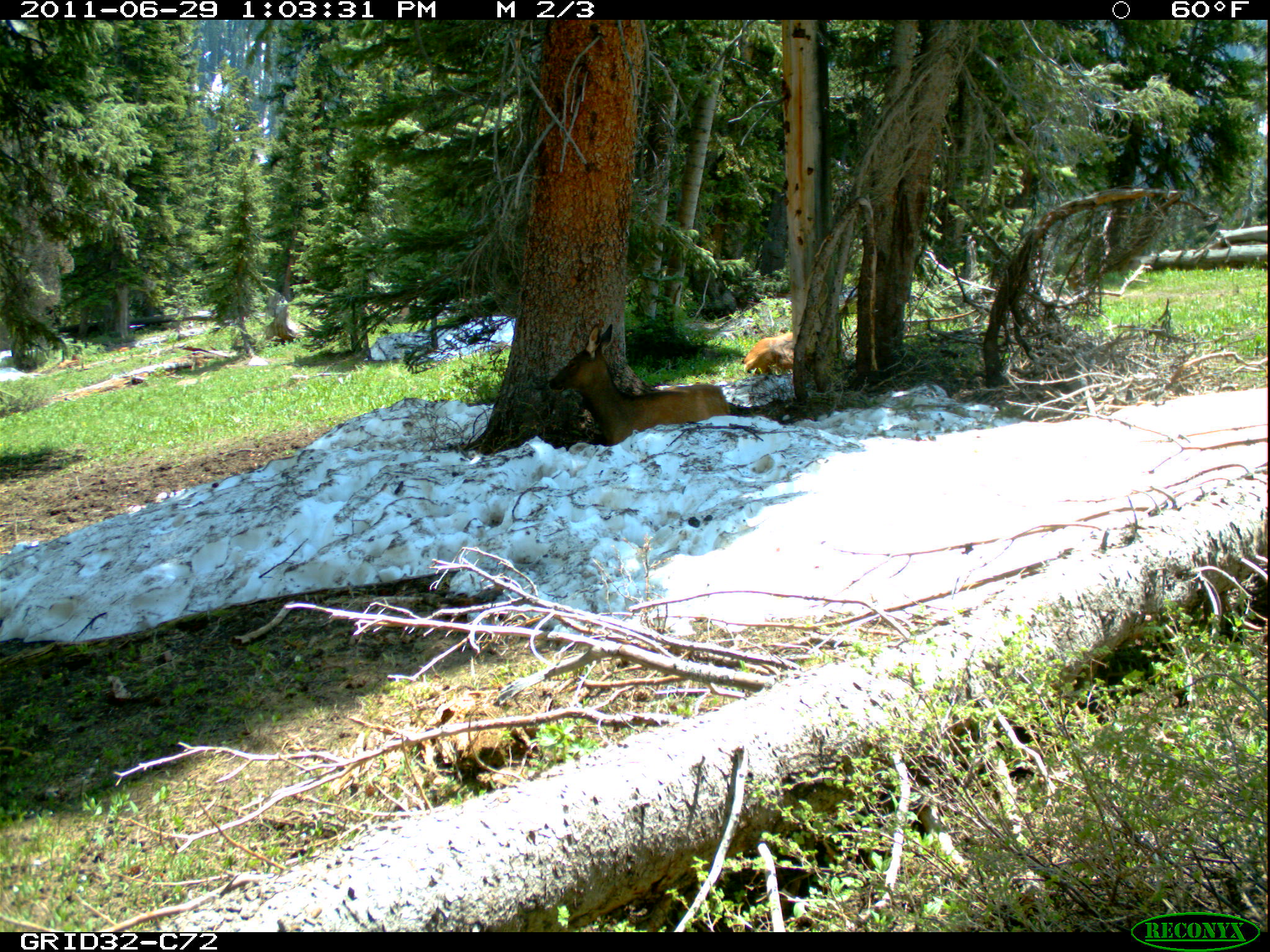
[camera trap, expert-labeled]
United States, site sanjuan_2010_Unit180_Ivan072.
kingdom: Animalia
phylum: Chordata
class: Mammalia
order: Artiodactyla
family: Cervidae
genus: Cervus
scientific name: Cervus elaphus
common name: red deer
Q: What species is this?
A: Cervus elaphus (red deer).